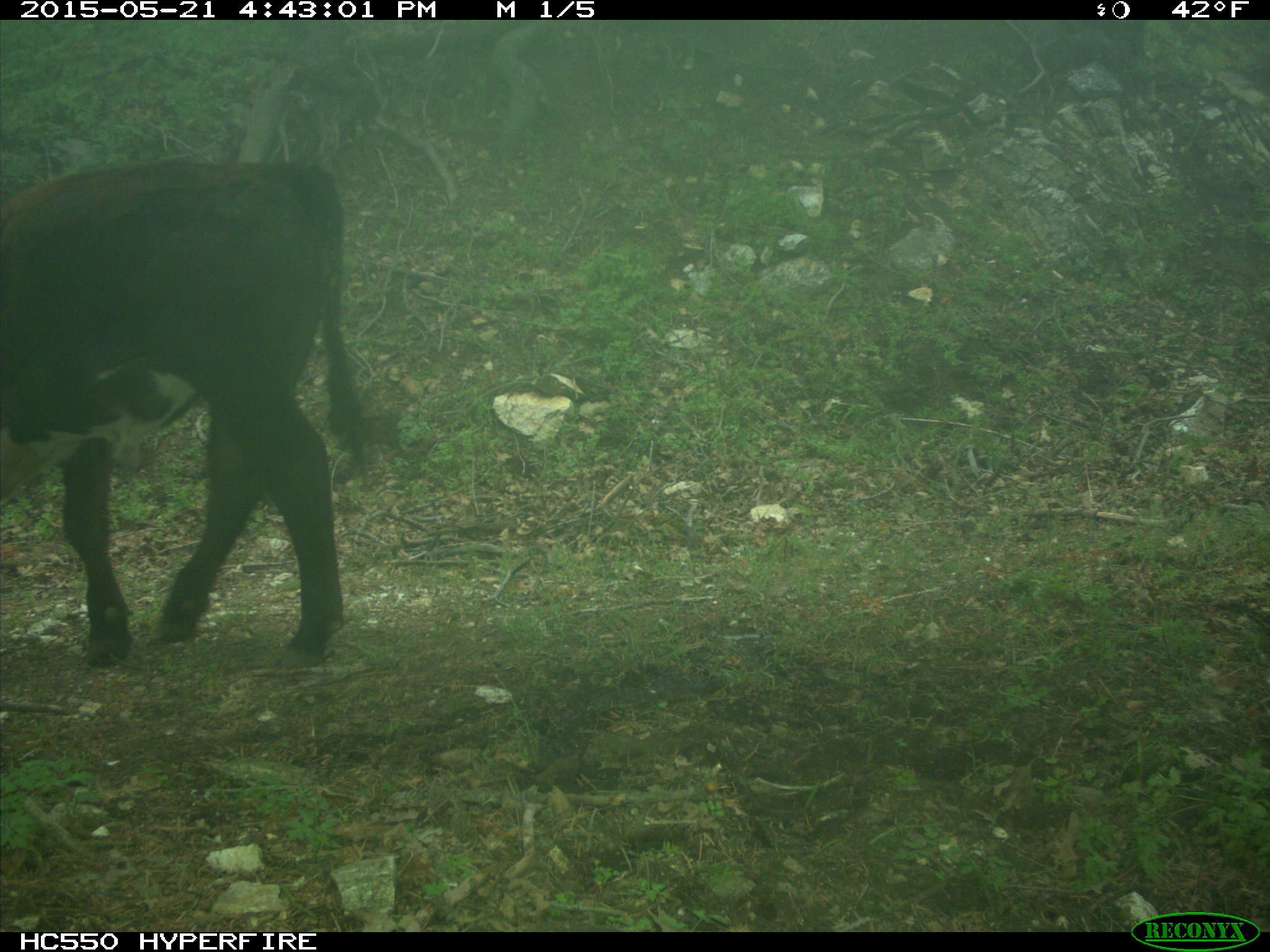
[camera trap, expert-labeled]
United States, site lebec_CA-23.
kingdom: Animalia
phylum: Chordata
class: Mammalia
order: Artiodactyla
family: Bovidae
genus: Bos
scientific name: Bos taurus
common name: domestic cow